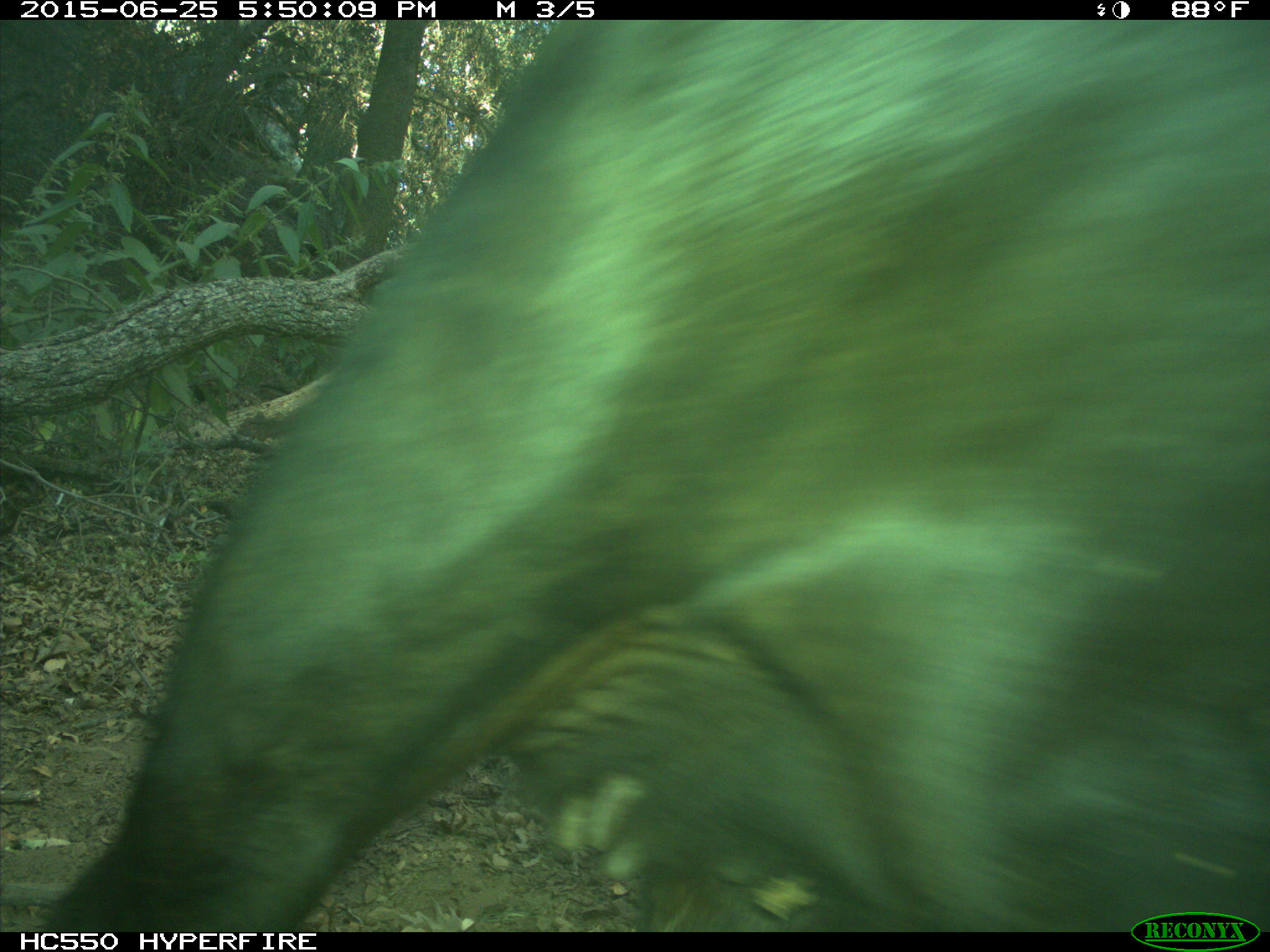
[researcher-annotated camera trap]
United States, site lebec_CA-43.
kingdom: Animalia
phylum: Chordata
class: Mammalia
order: Artiodactyla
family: Bovidae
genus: Bos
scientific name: Bos taurus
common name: domestic cow